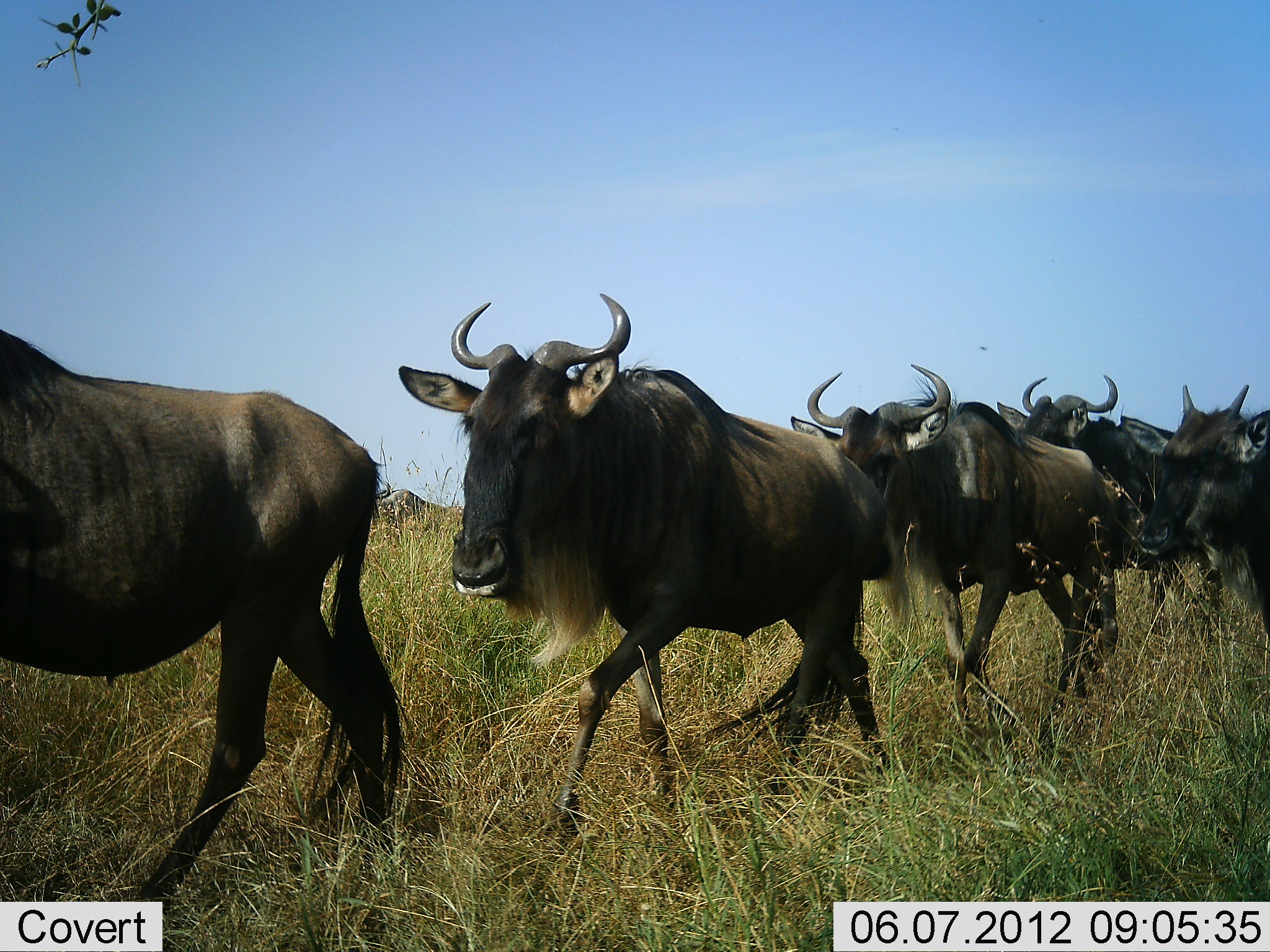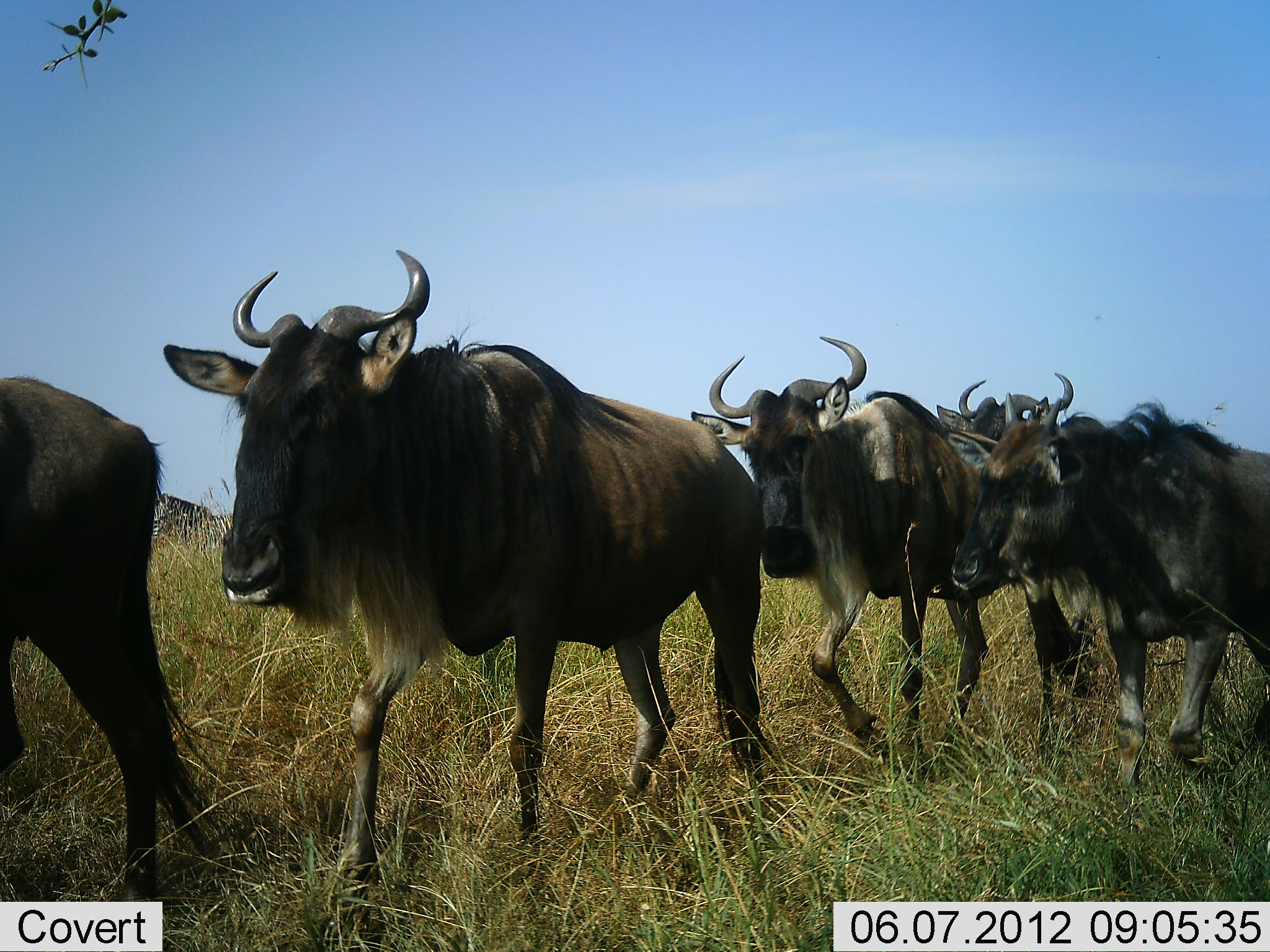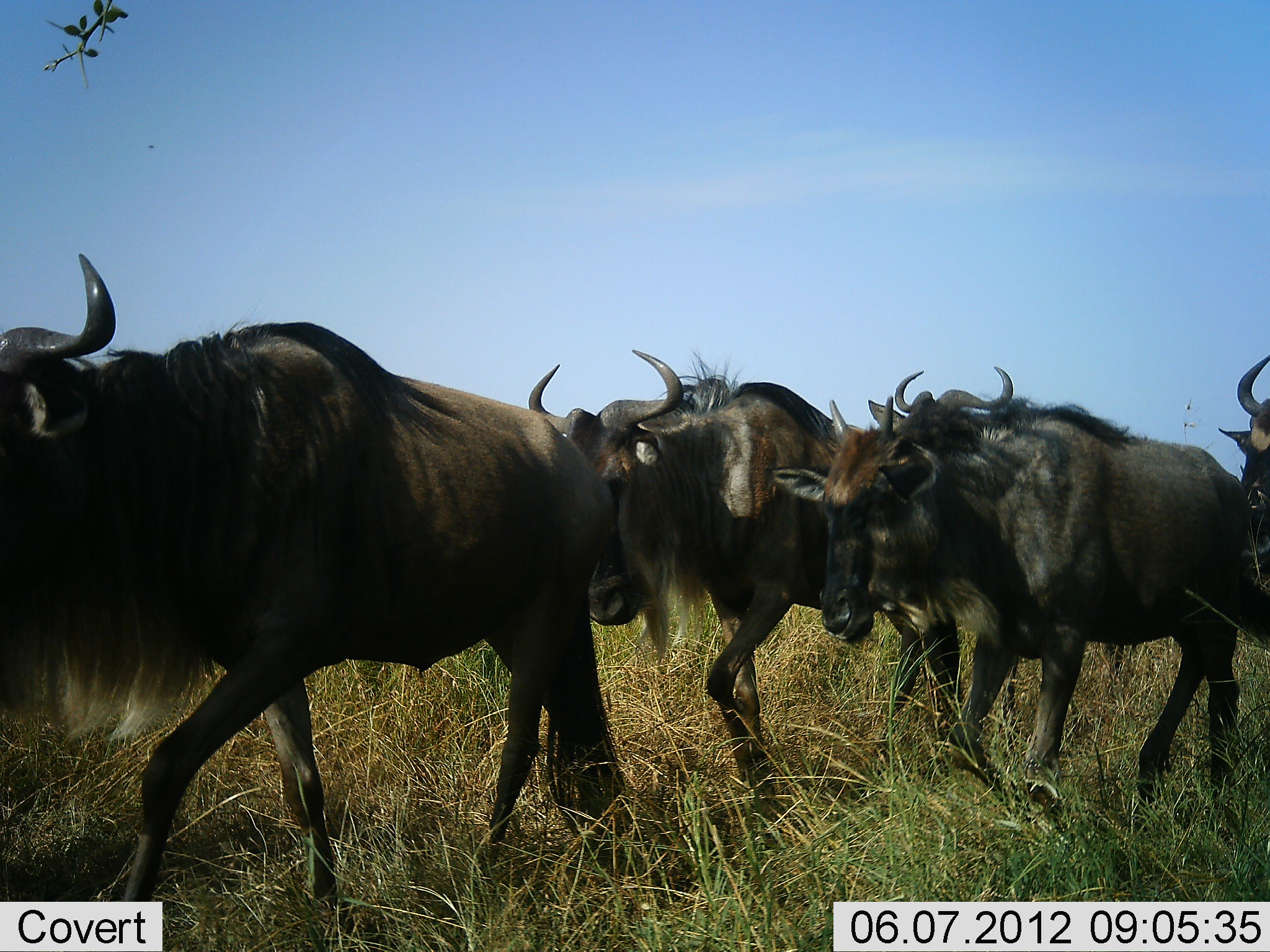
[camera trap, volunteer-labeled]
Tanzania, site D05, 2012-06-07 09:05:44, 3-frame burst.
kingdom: Animalia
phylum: Chordata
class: Mammalia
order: Artiodactyla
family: Bovidae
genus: Connochaetes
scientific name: Connochaetes taurinus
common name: blue wildebeest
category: wildebeest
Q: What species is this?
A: Wildebeest (blue wildebeest) (Connochaetes taurinus).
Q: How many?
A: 7.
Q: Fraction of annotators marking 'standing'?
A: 0%.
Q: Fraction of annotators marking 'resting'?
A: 0%.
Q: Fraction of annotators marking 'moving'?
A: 100%.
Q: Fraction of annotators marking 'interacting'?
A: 18%.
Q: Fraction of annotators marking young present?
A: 9%.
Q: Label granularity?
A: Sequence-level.